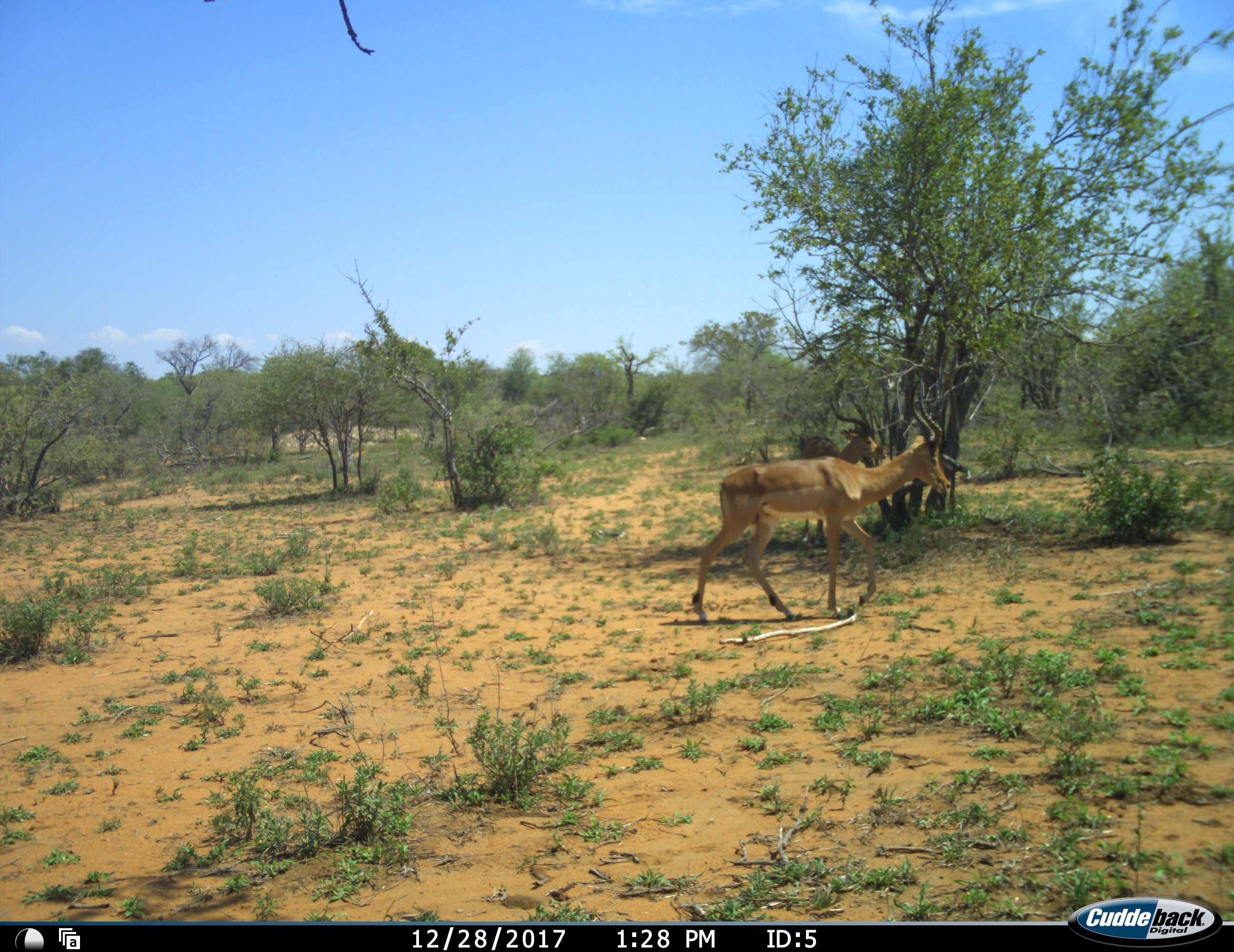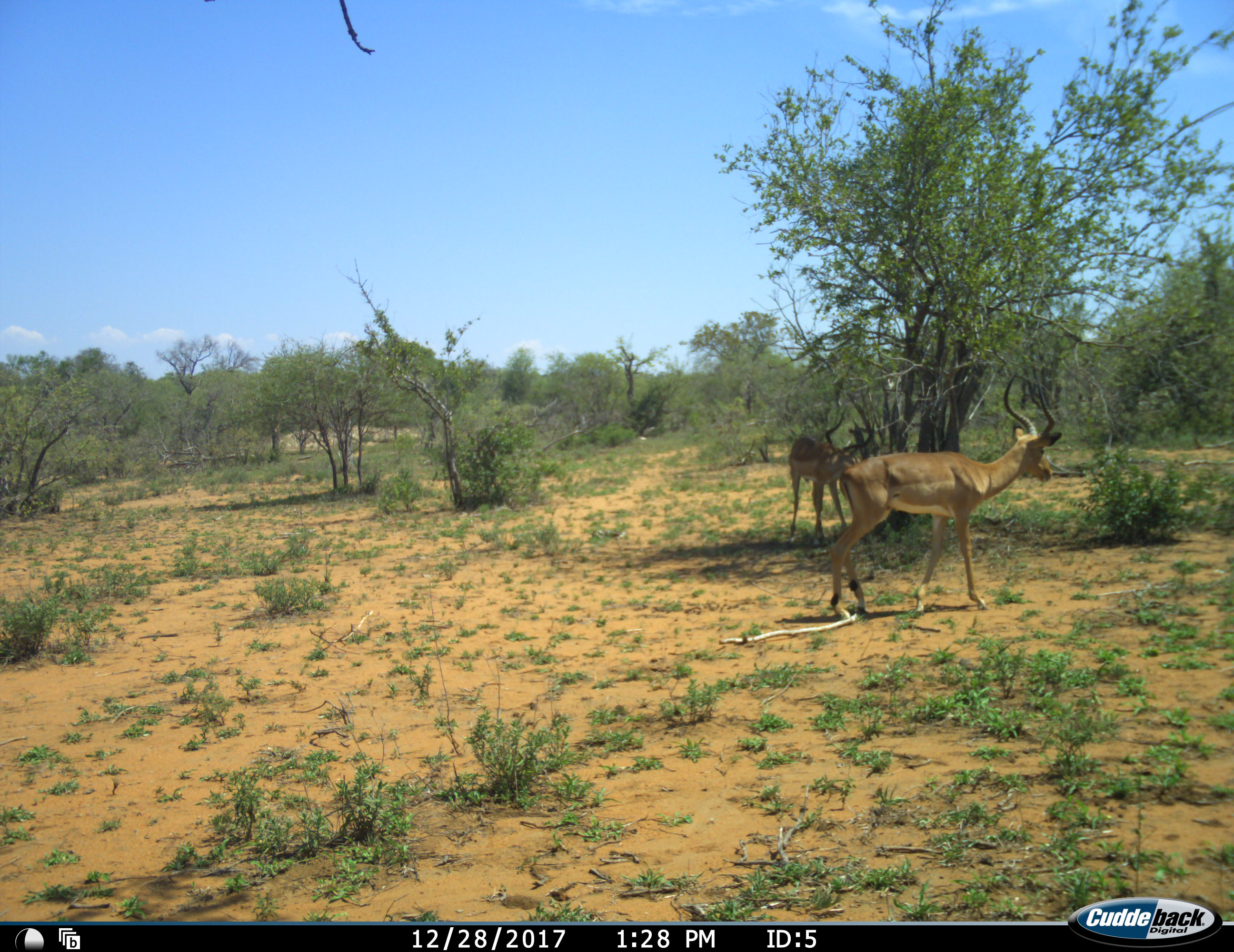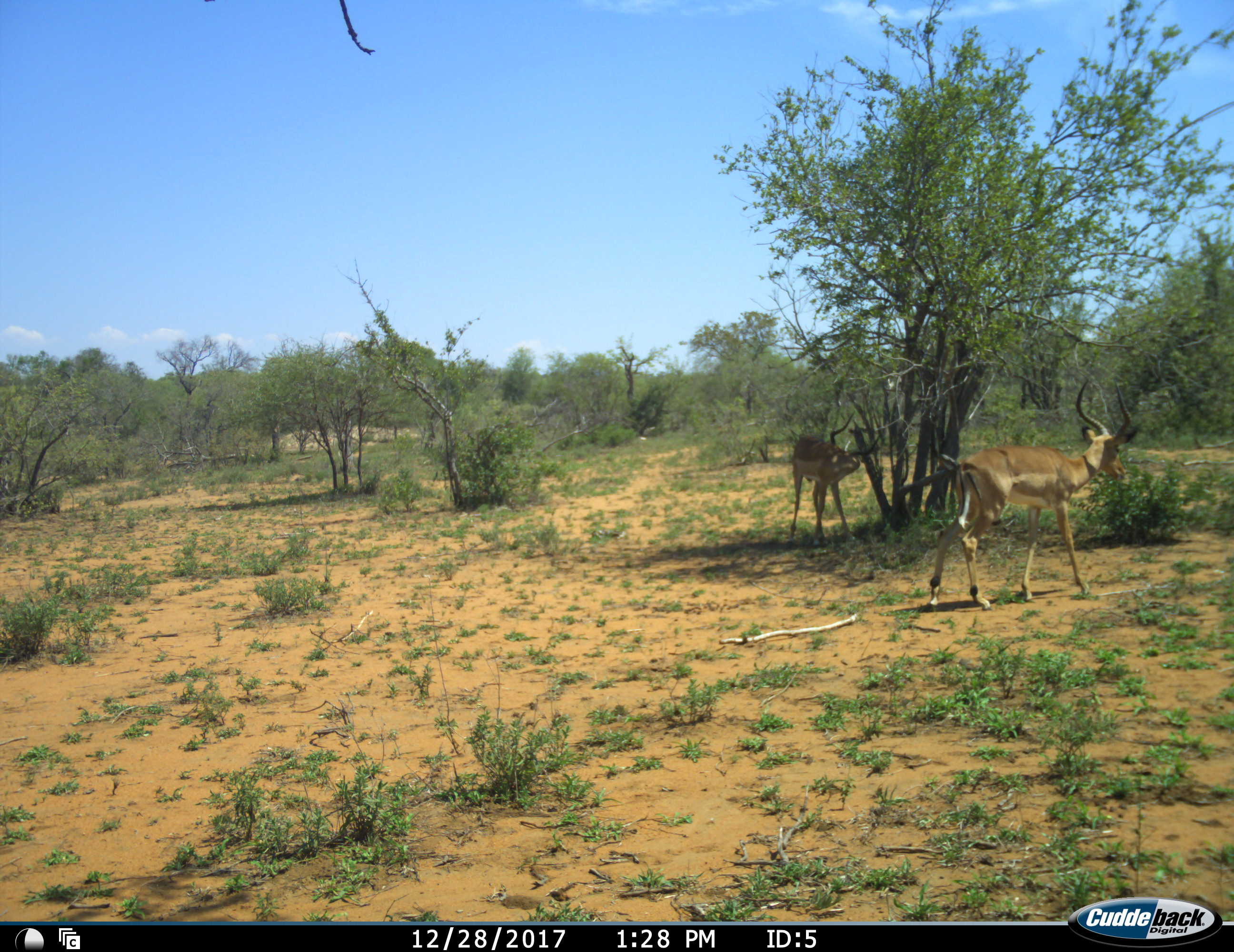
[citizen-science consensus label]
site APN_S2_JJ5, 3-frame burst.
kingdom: Animalia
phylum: Chordata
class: Mammalia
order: Artiodactyla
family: Bovidae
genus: Aepyceros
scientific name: Aepyceros melampus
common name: impala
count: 2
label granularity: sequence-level